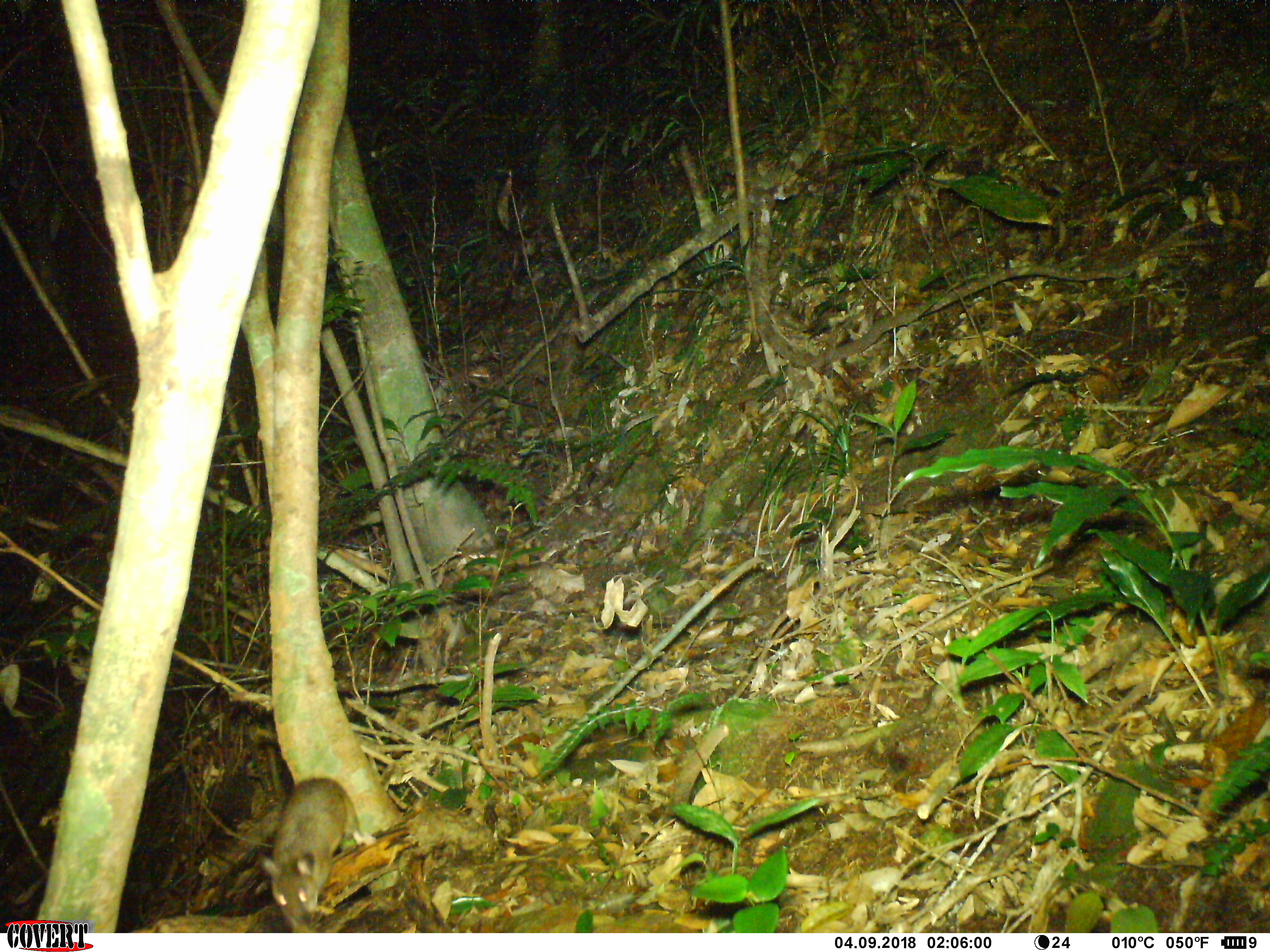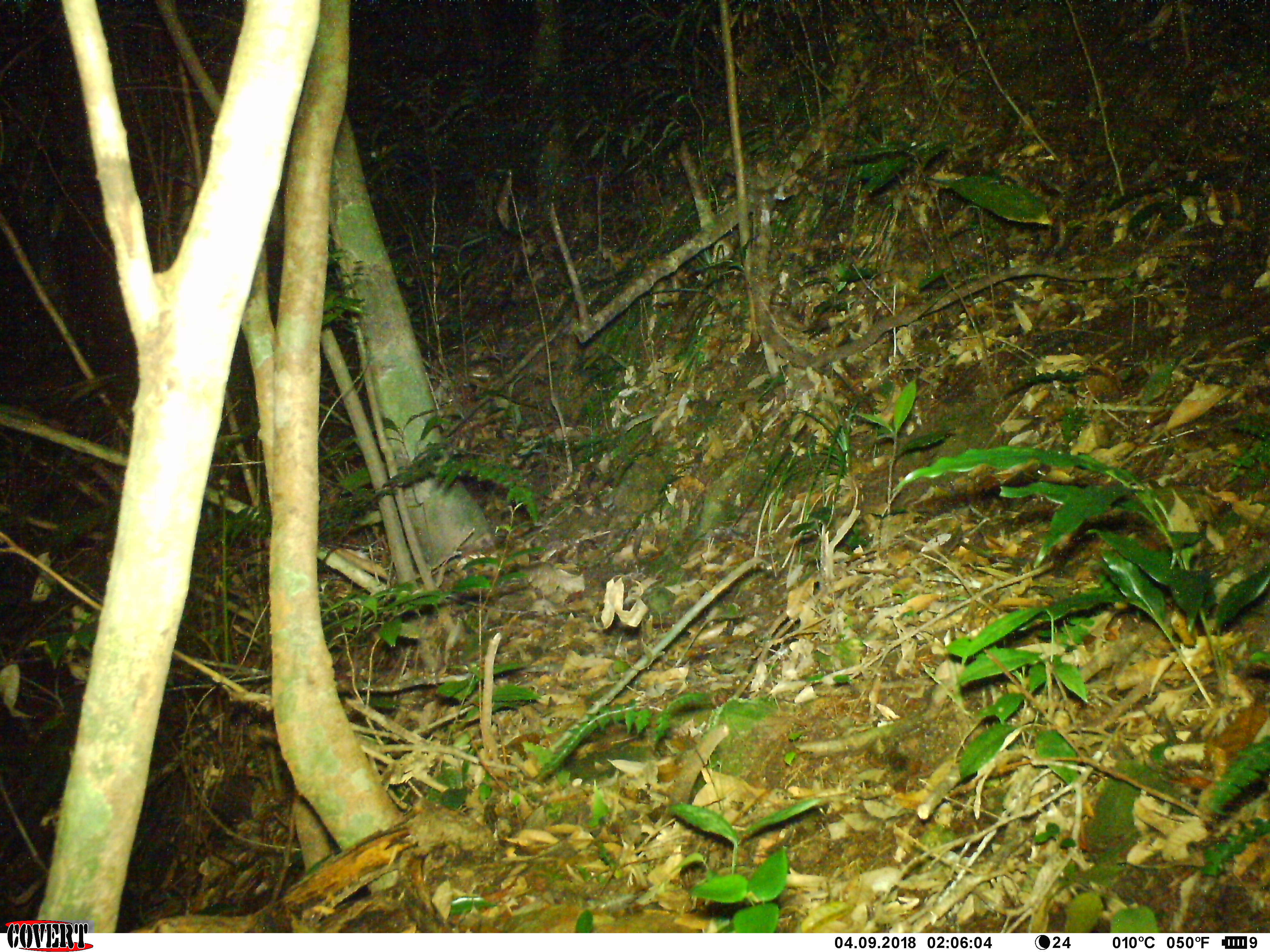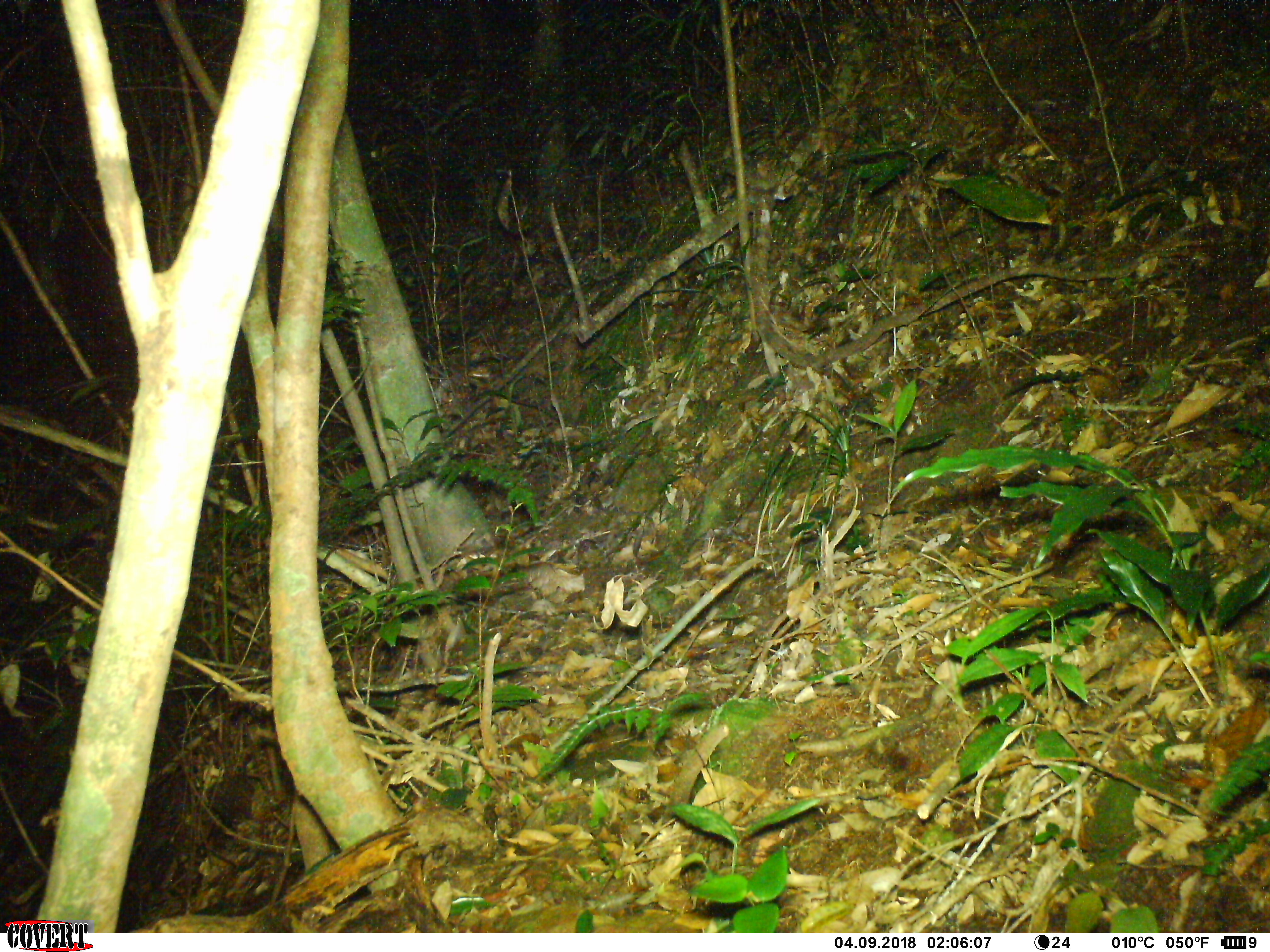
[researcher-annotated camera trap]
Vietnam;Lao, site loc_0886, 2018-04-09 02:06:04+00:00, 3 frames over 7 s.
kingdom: Animalia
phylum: Chordata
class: Mammalia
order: Rodentia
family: Muridae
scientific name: Muridae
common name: old-world mice and rats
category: unidentified murid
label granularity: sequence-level